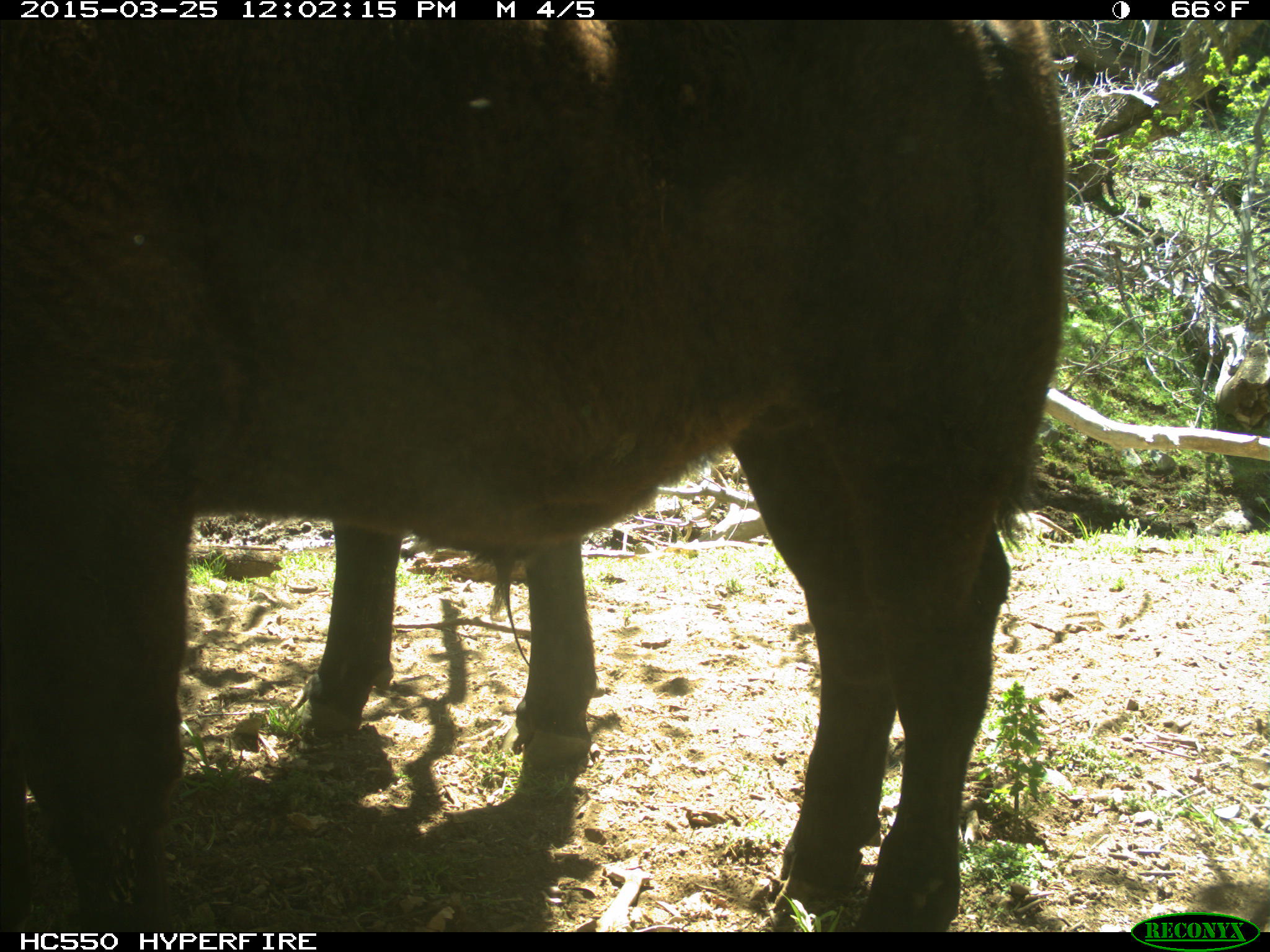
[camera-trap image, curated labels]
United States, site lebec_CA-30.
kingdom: Animalia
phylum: Chordata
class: Mammalia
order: Artiodactyla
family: Bovidae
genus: Bos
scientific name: Bos taurus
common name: domestic cow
Bos taurus (domestic cow).